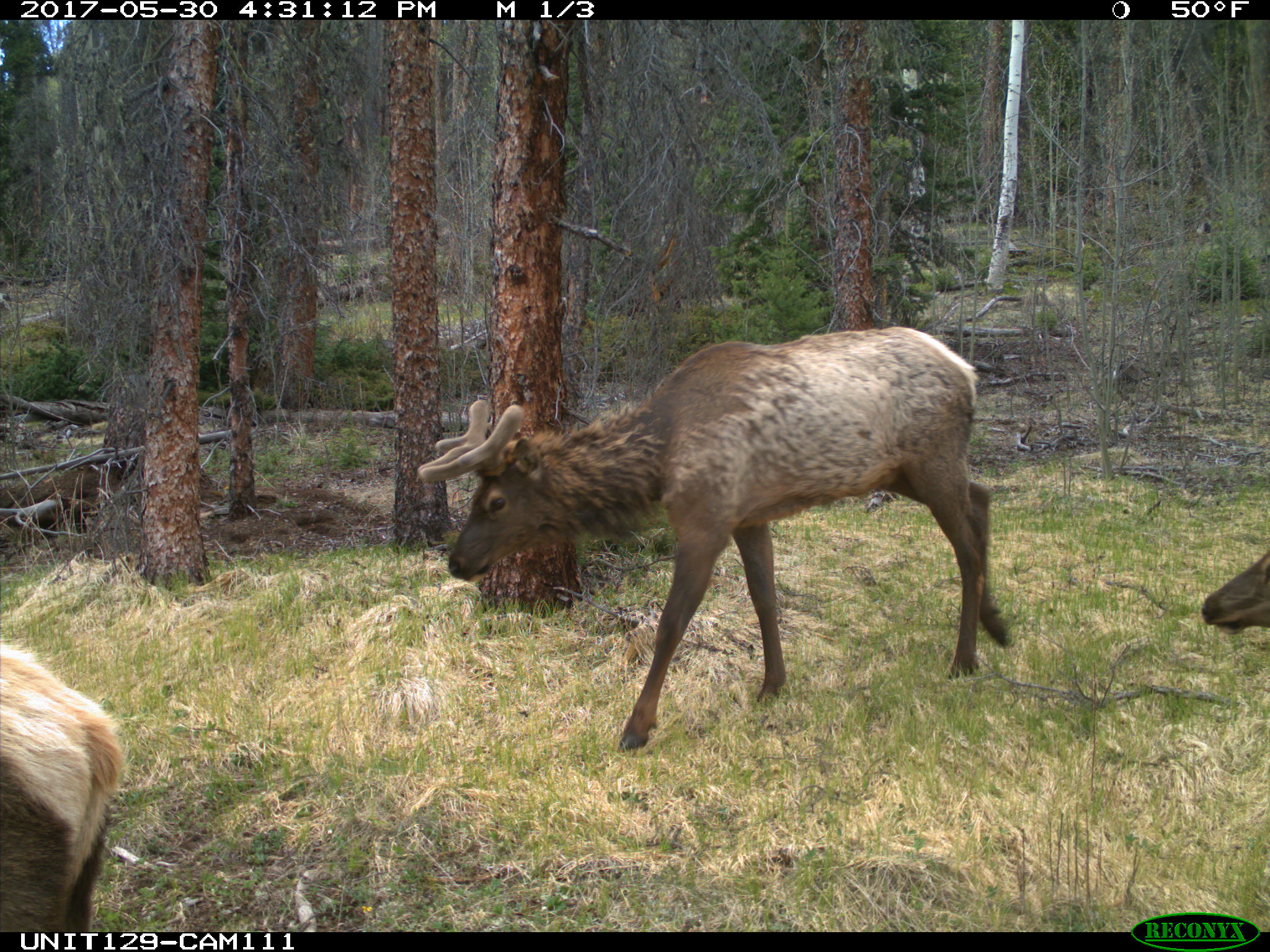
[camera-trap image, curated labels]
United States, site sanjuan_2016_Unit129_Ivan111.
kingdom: Animalia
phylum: Chordata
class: Mammalia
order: Artiodactyla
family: Cervidae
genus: Cervus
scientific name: Cervus elaphus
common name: red deer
Cervus elaphus (red deer).